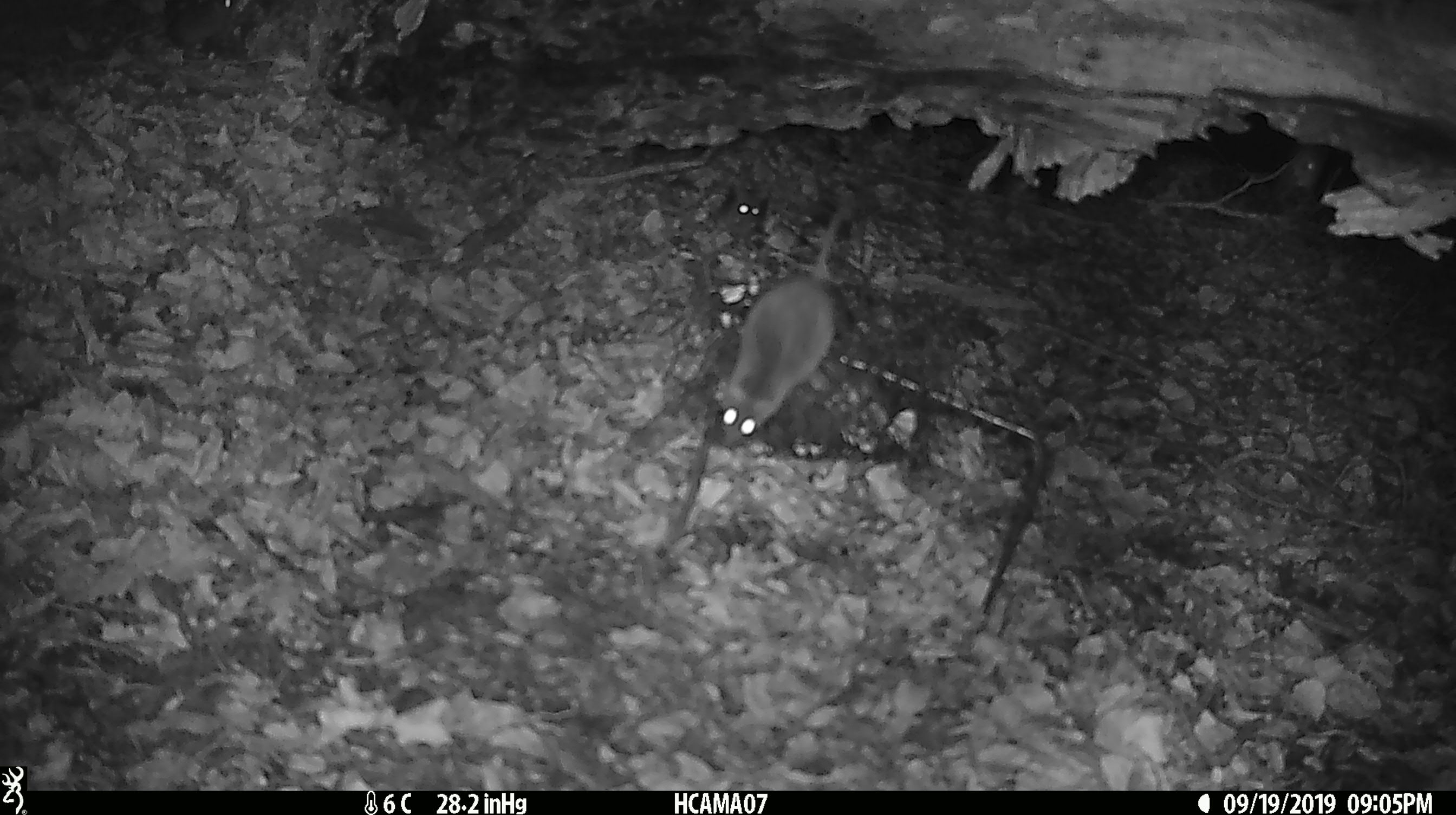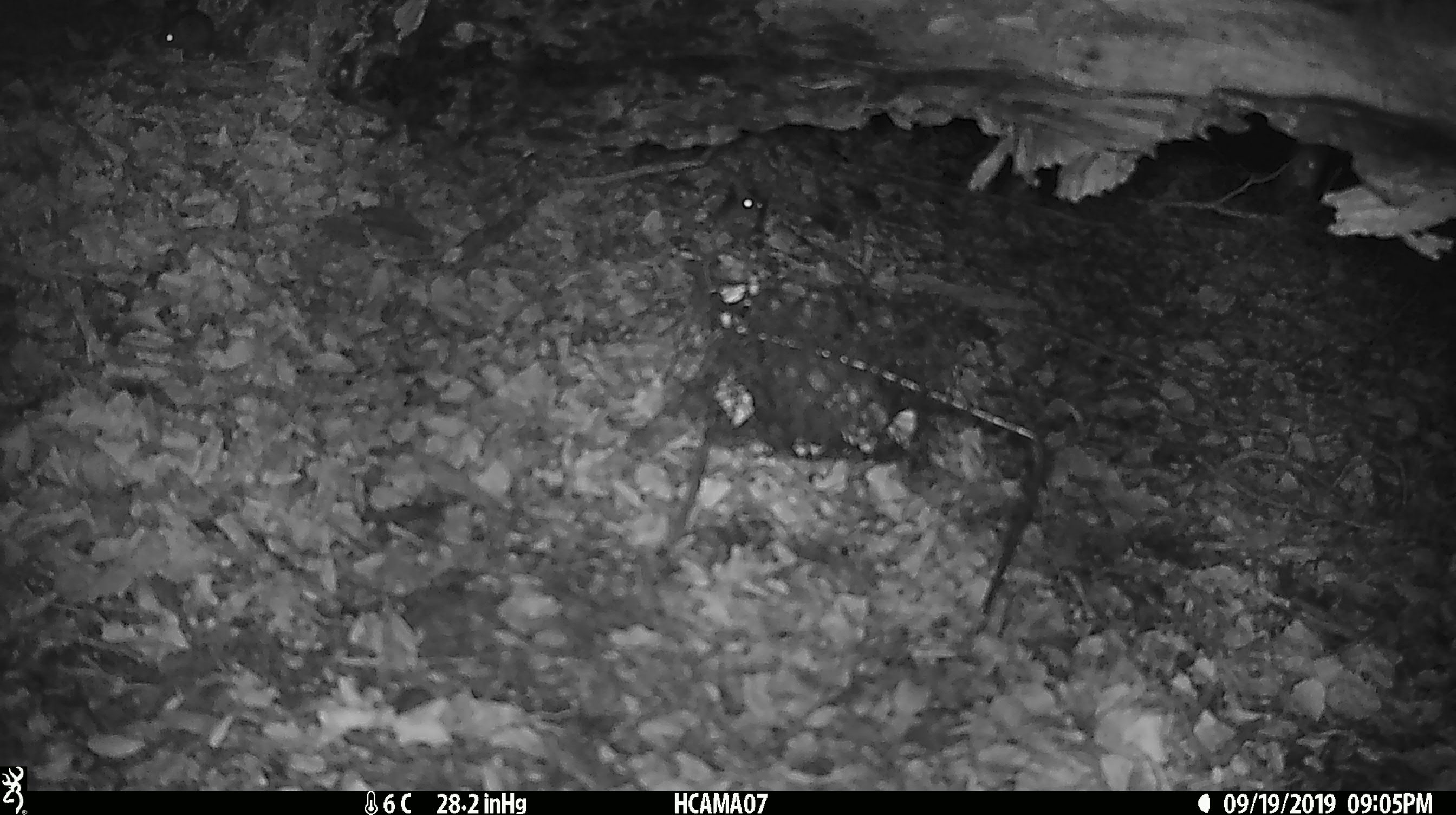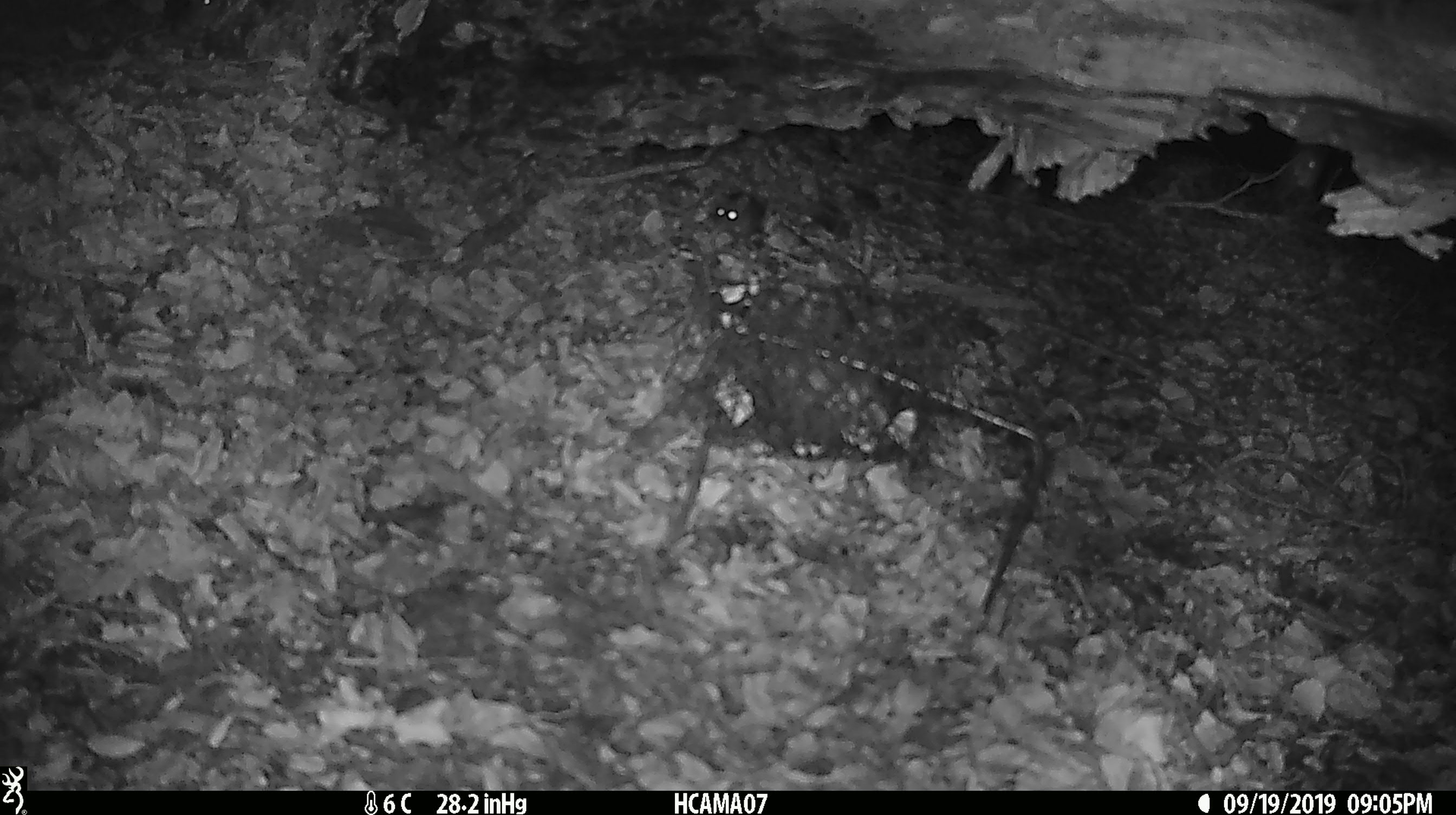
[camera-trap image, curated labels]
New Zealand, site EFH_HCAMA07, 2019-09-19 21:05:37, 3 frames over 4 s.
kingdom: Animalia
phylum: Chordata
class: Mammalia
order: Rodentia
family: Muridae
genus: Mus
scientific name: Mus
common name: mouse